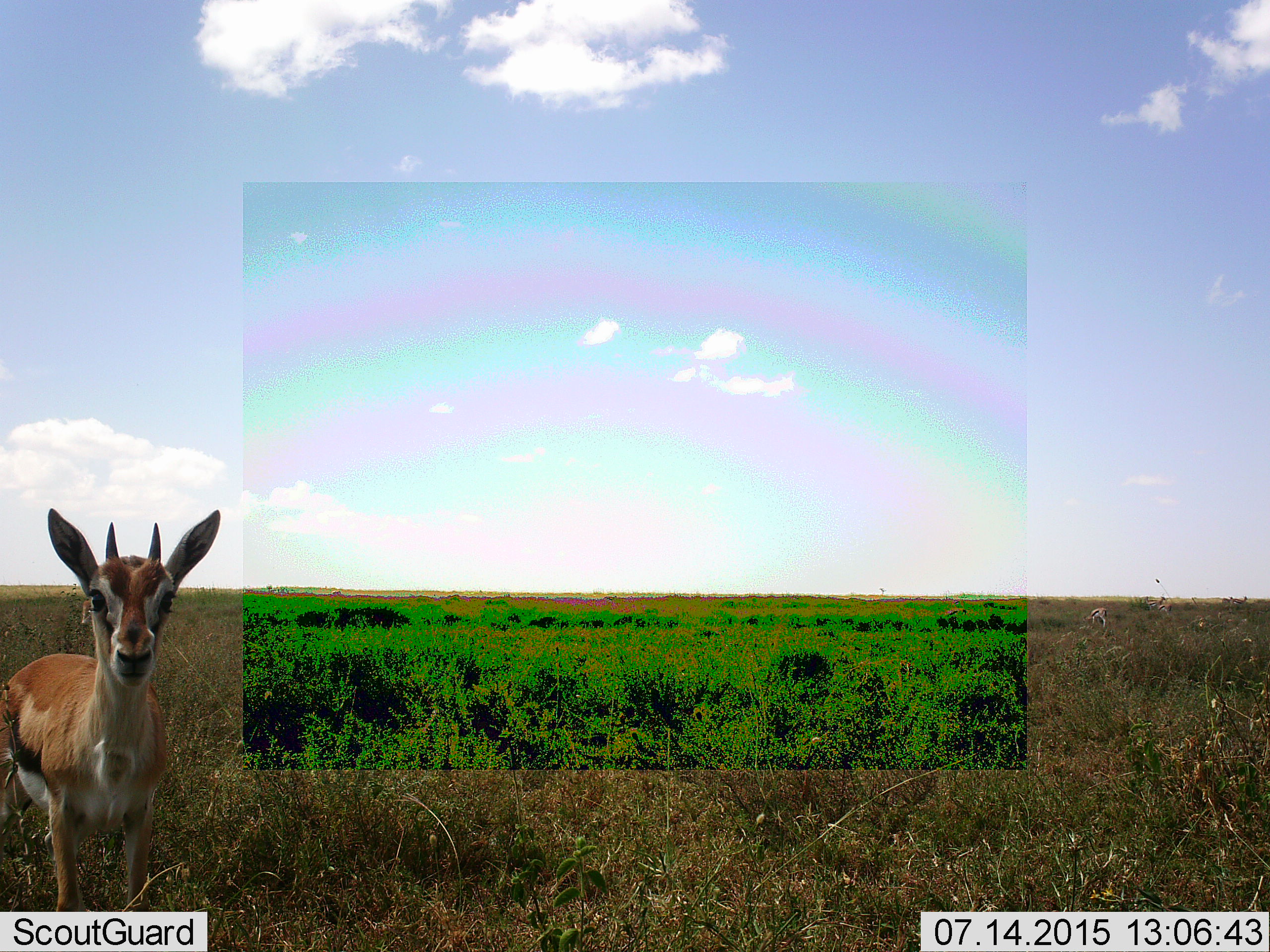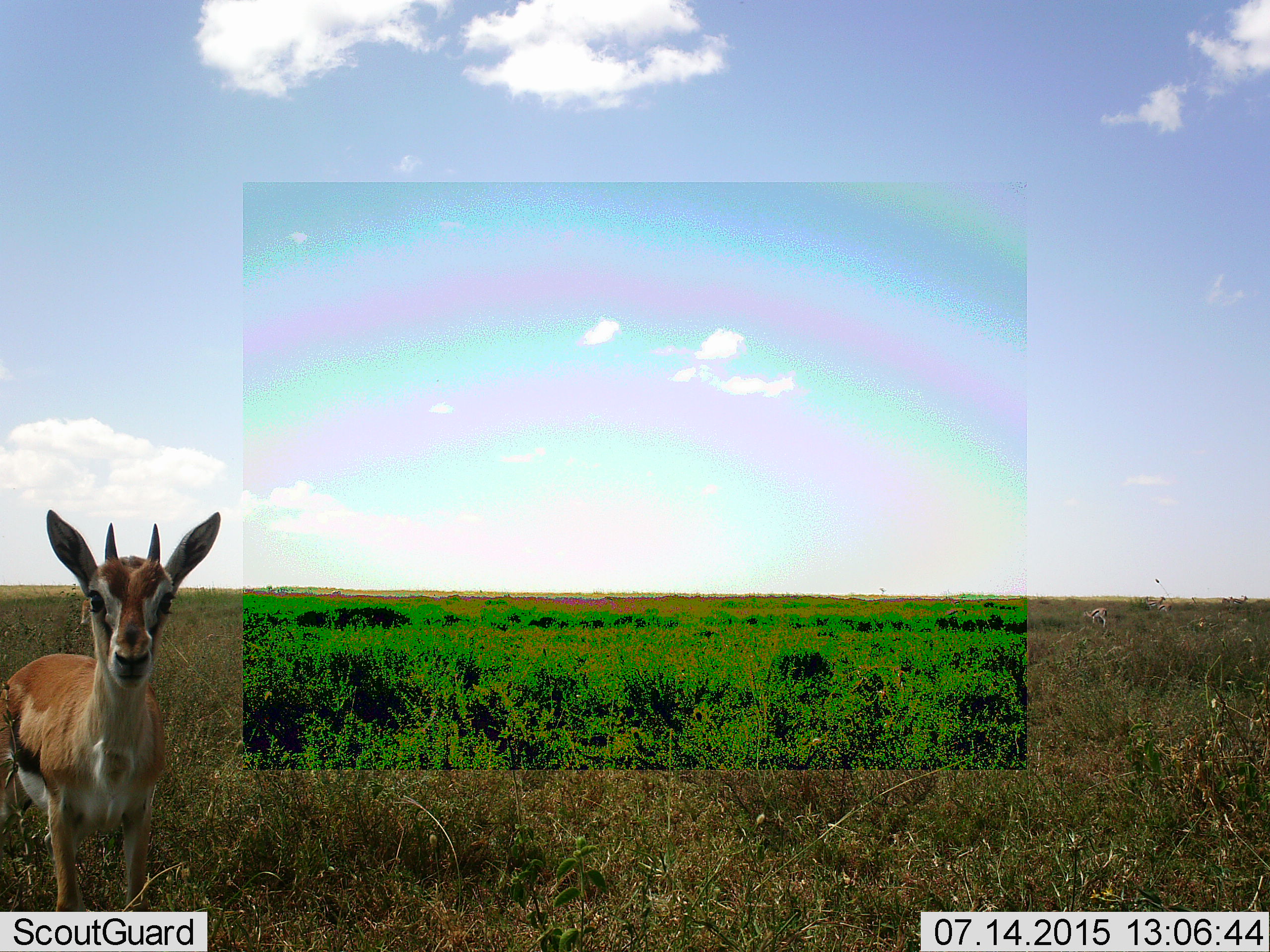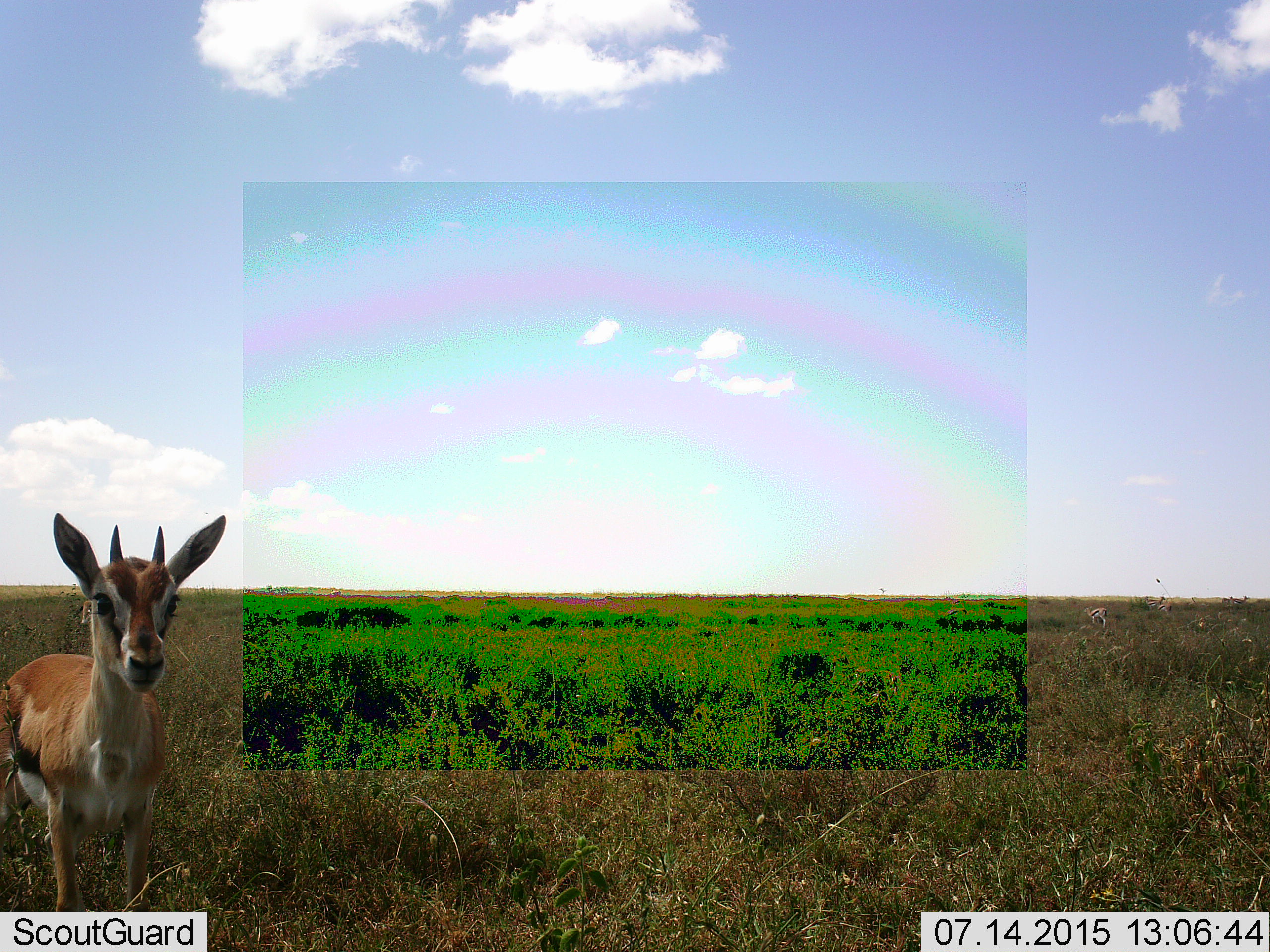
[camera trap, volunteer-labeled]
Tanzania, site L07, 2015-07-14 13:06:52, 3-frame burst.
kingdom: Animalia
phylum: Chordata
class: Mammalia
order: Artiodactyla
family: Bovidae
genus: Eudorcas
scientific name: Eudorcas thomsonii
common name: thomson's gazelle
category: gazellethomsons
Gazellethomsons (thomson's gazelle) (Eudorcas thomsonii), count 6. Behavior (volunteer vote fractions): standing 90%, resting 0%, moving 10%, interacting 0%. Young present (vote fraction): 0%. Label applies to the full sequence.